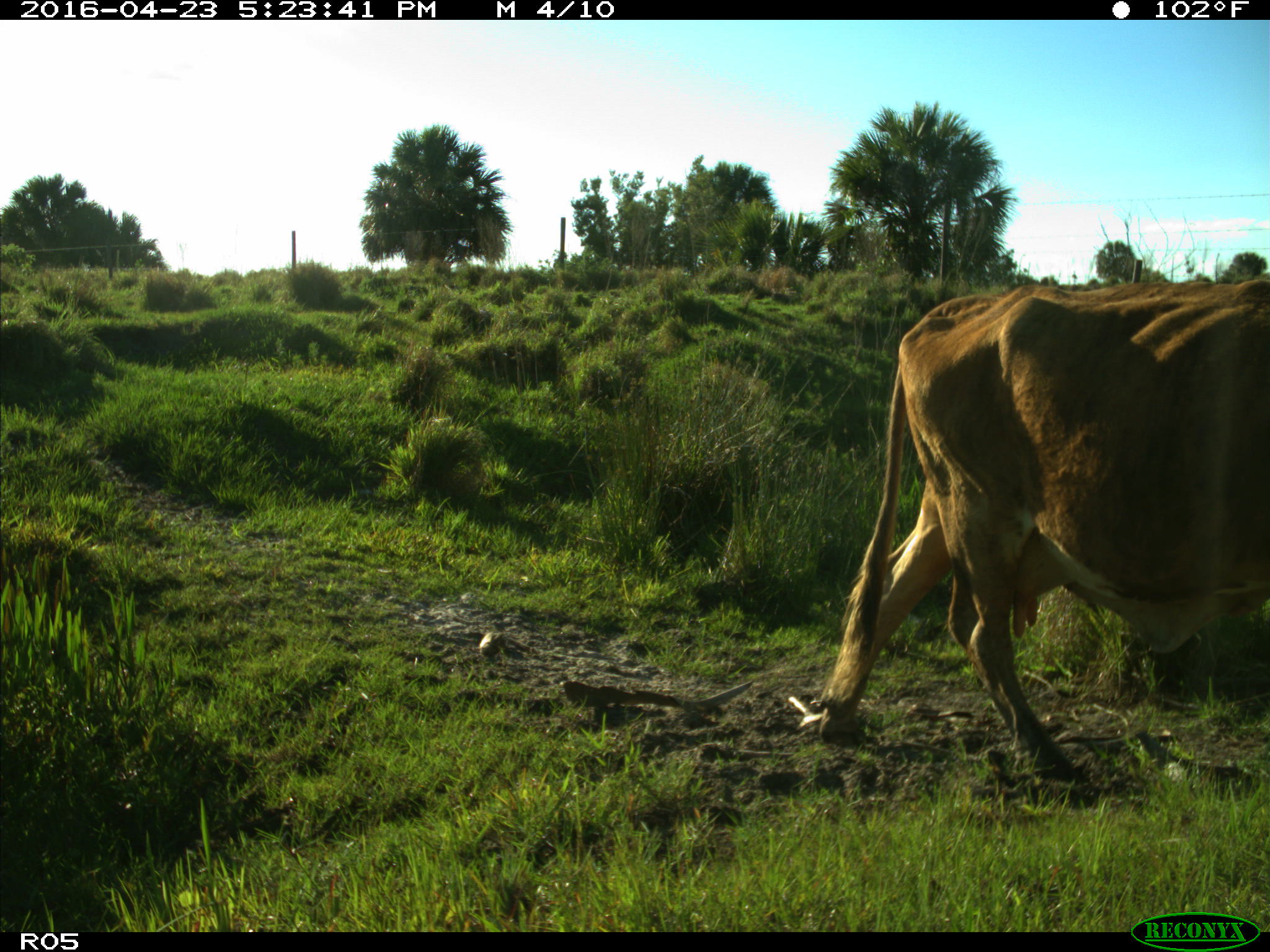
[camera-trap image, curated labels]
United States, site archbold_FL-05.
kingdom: Animalia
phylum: Chordata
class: Mammalia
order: Artiodactyla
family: Bovidae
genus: Bos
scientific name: Bos taurus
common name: domestic cow